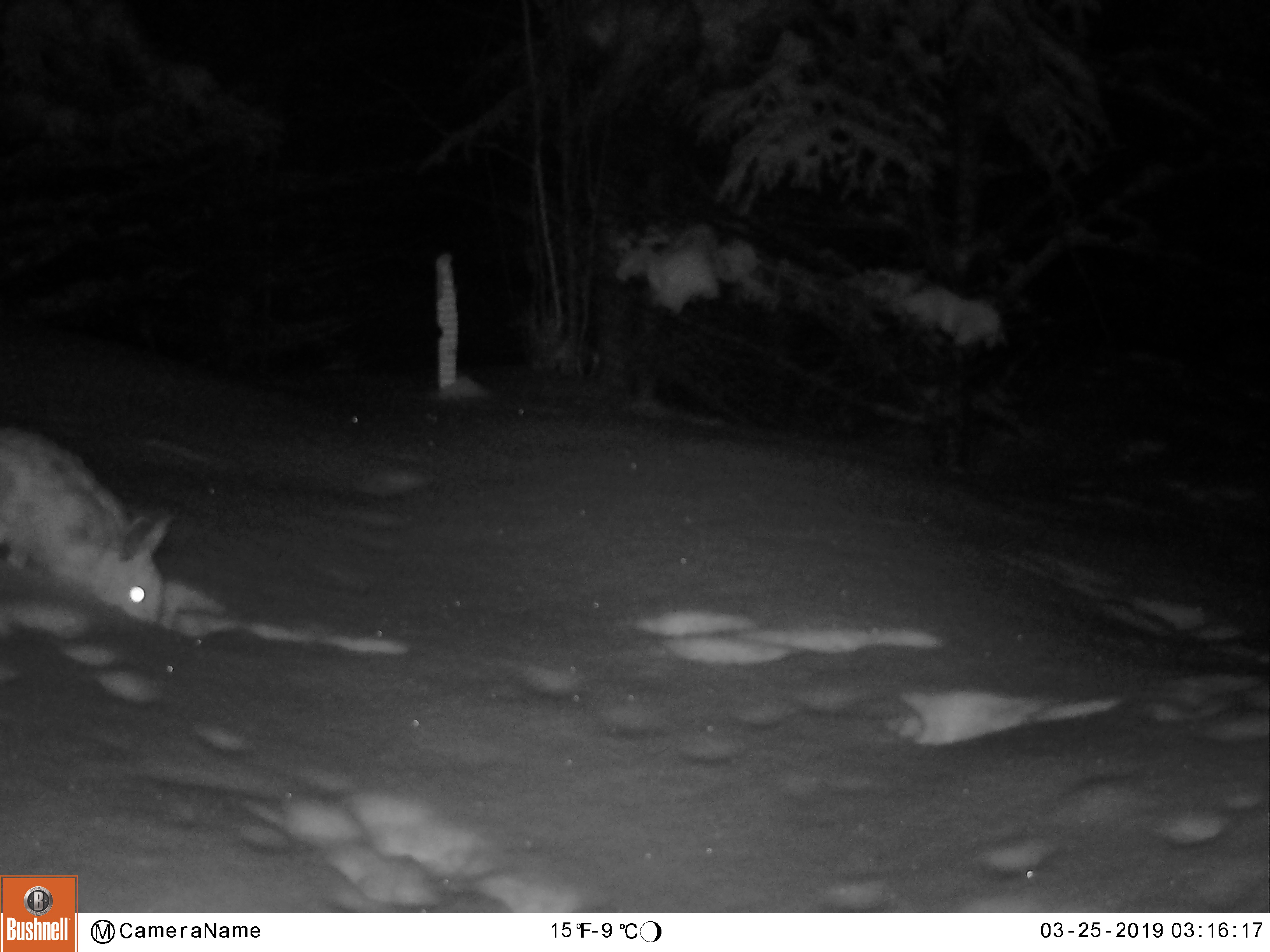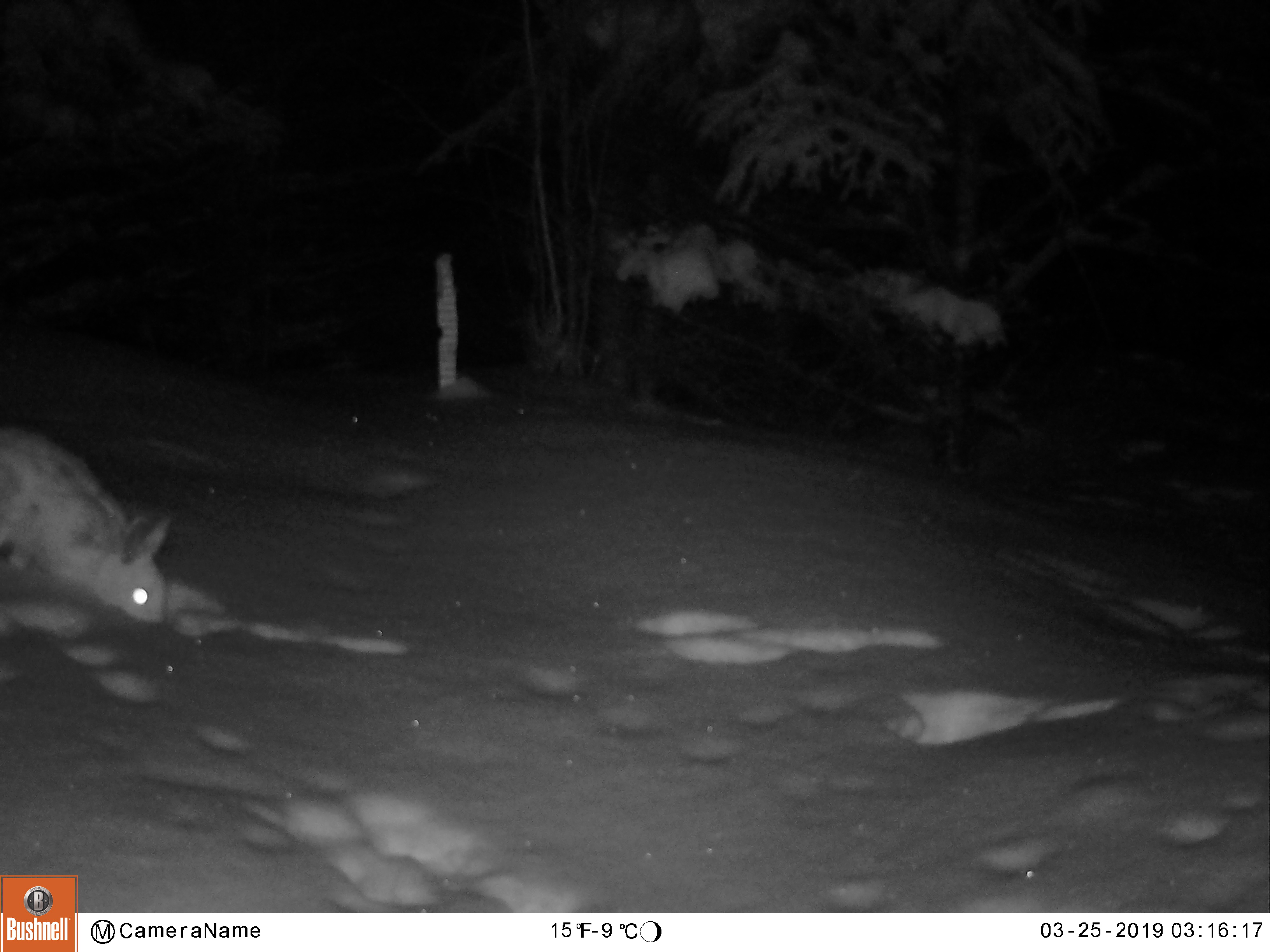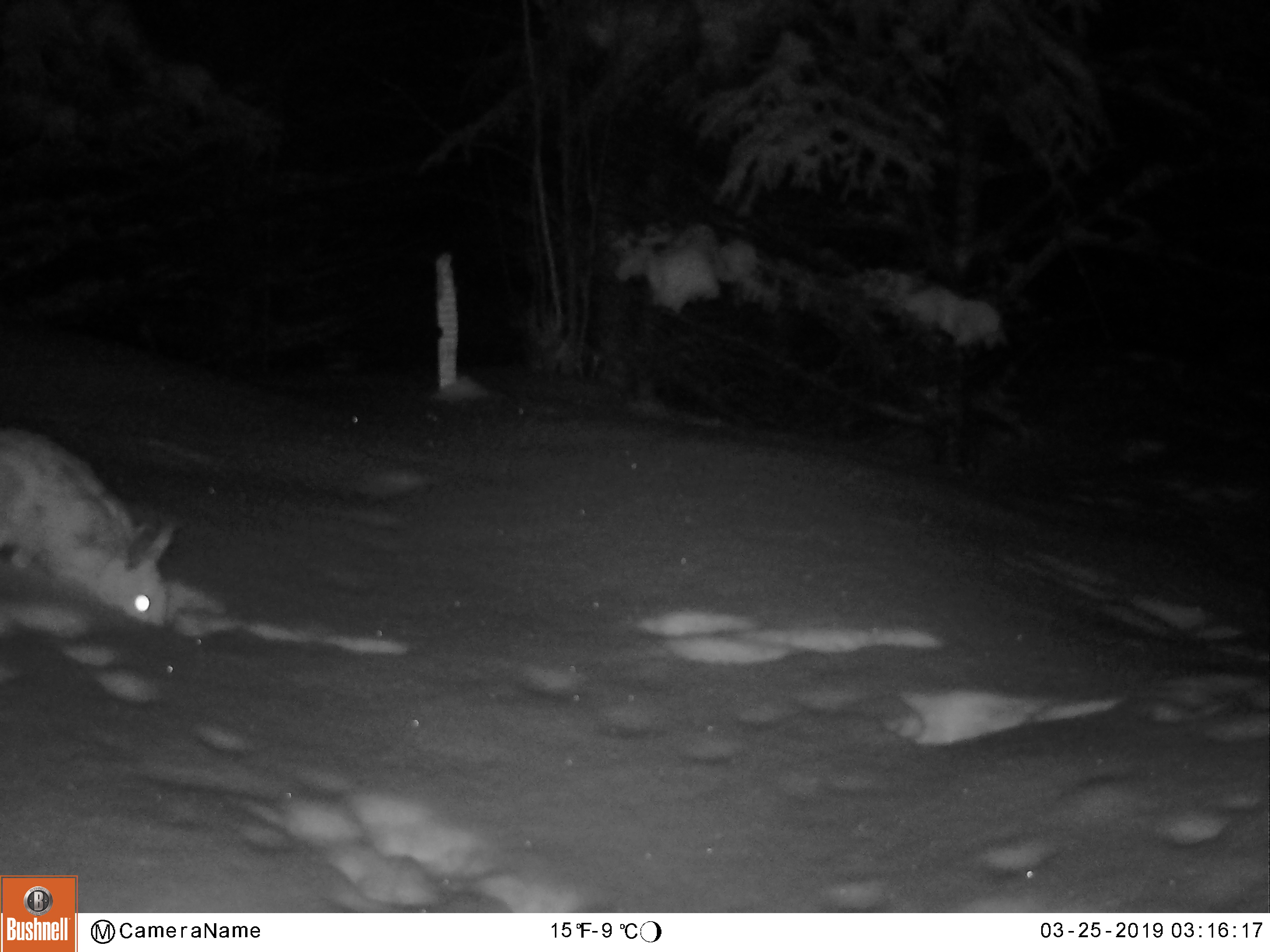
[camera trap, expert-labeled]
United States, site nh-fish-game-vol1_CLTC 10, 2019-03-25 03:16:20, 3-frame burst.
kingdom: Animalia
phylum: Chordata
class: Mammalia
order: Lagomorpha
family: Leporidae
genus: Lepus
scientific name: Lepus americanus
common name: snowshoe hare